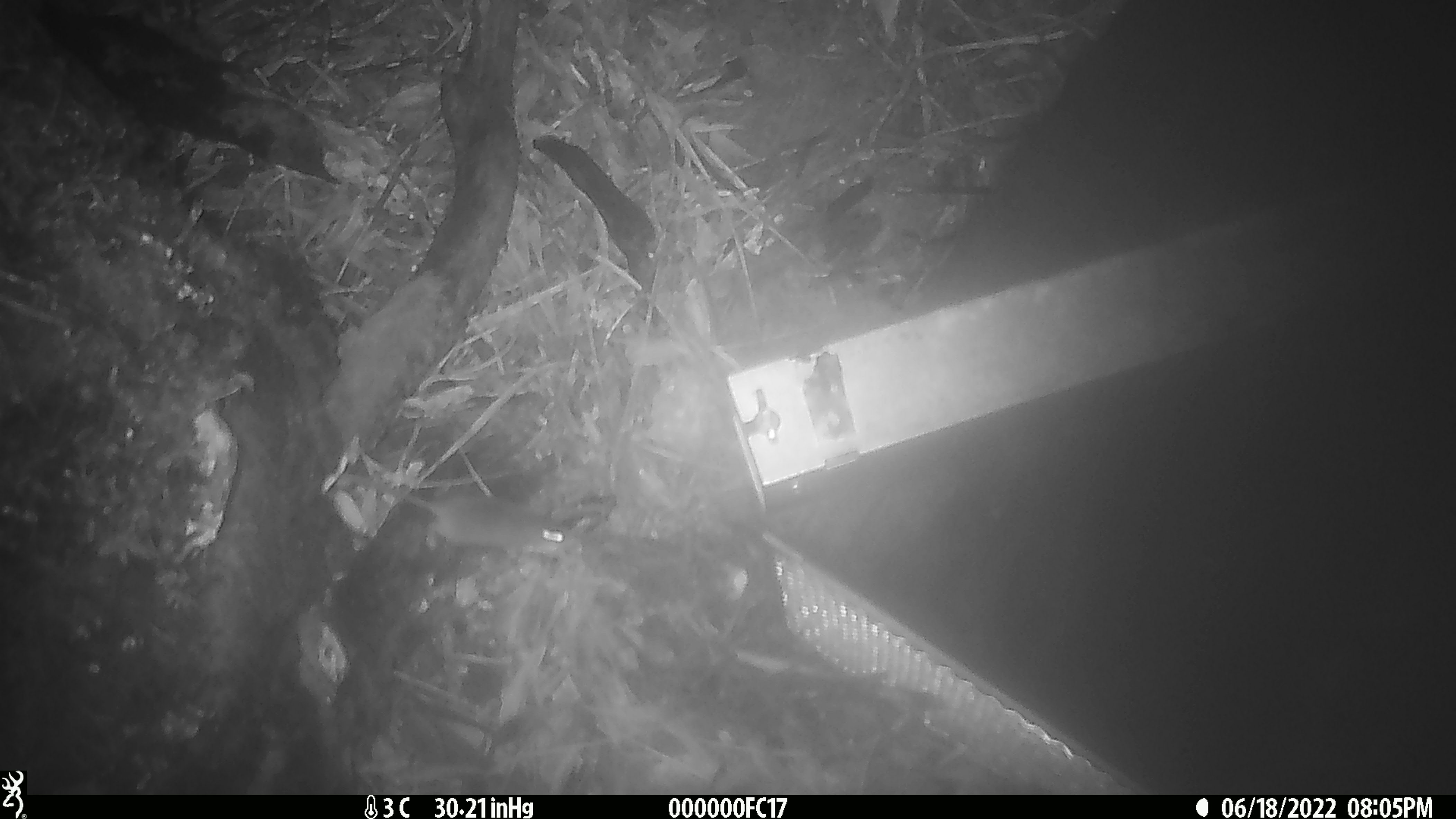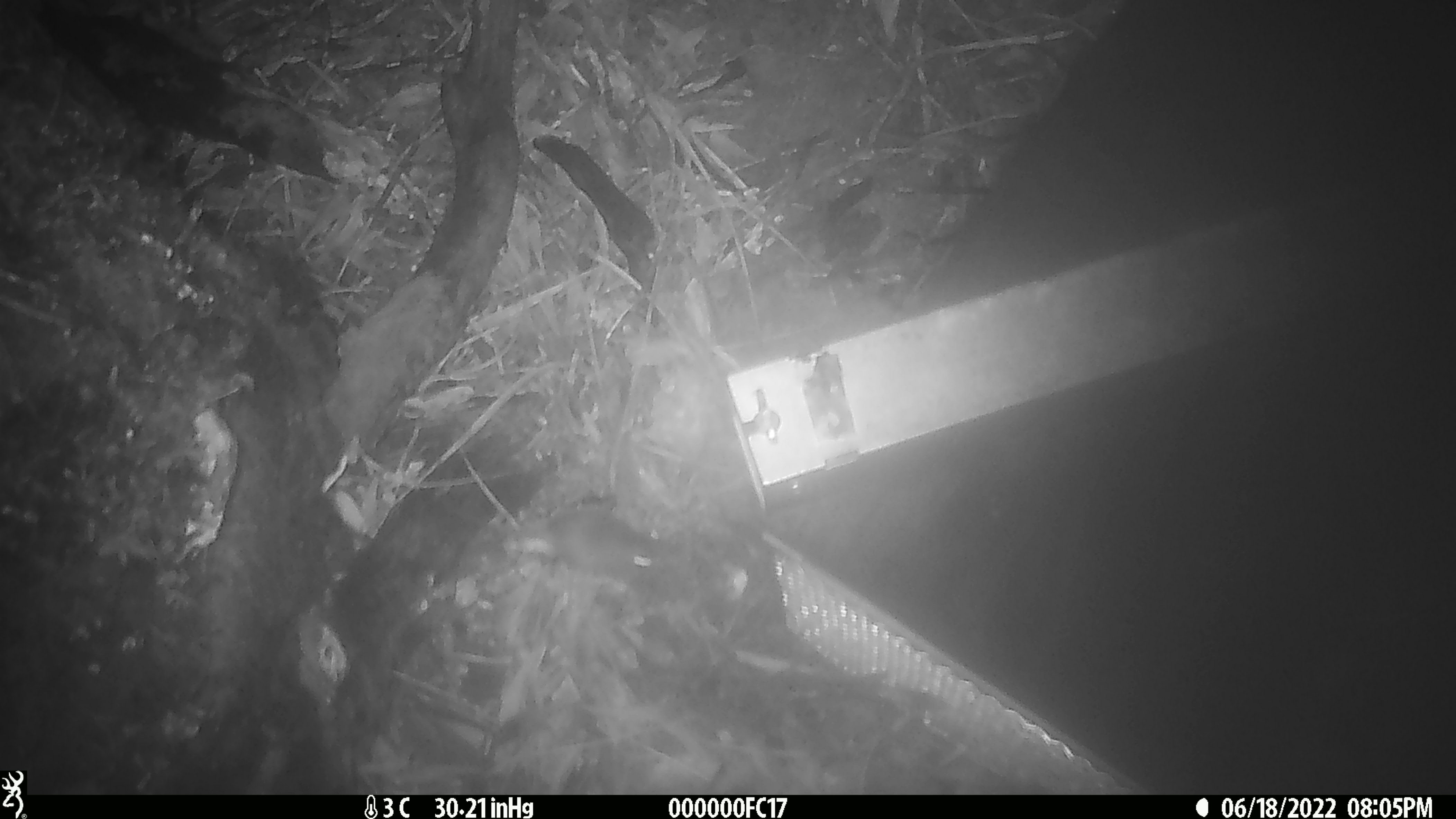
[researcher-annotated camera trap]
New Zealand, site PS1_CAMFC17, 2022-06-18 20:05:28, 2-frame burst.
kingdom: Animalia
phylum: Chordata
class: Mammalia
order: Rodentia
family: Muridae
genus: Mus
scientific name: Mus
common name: mouse